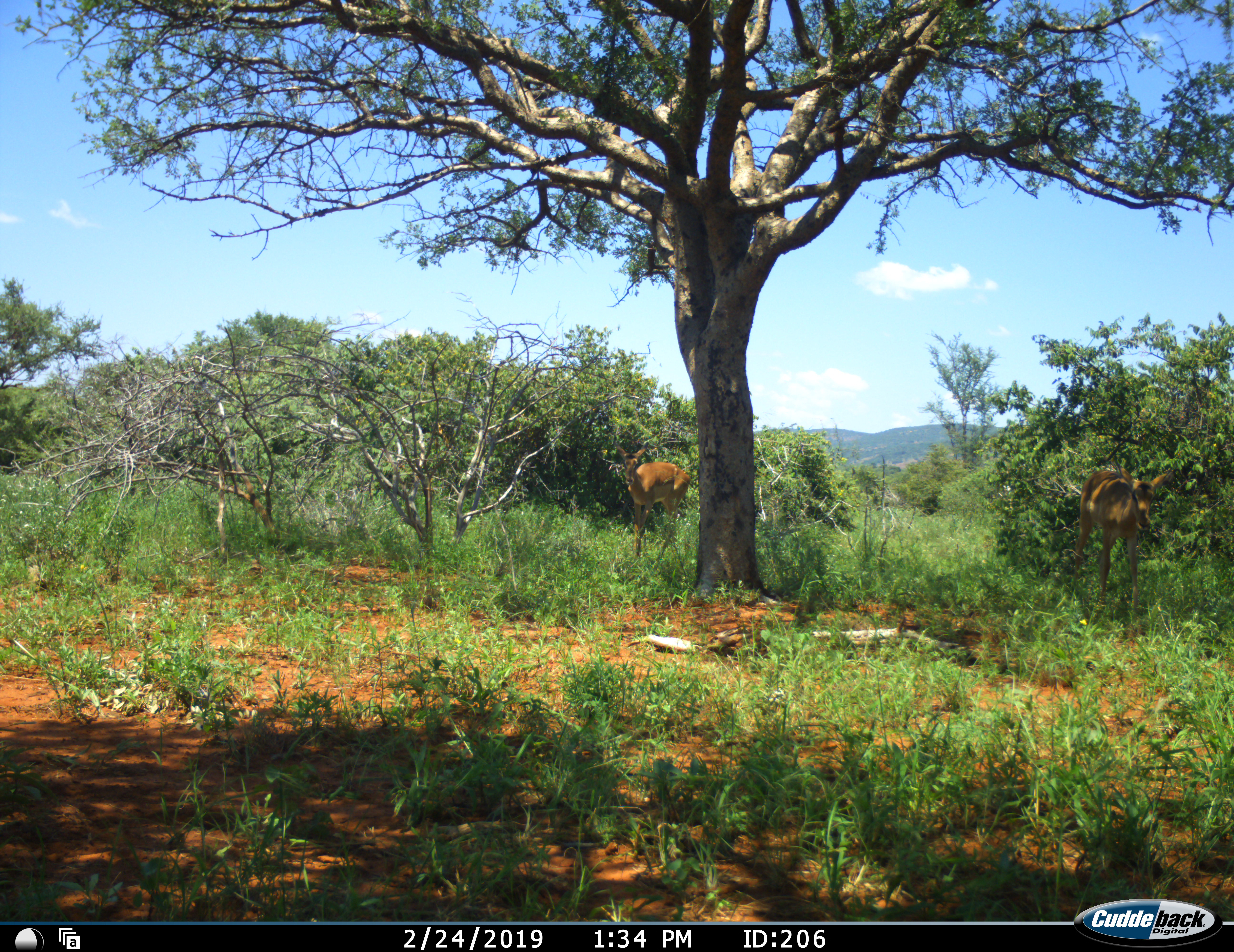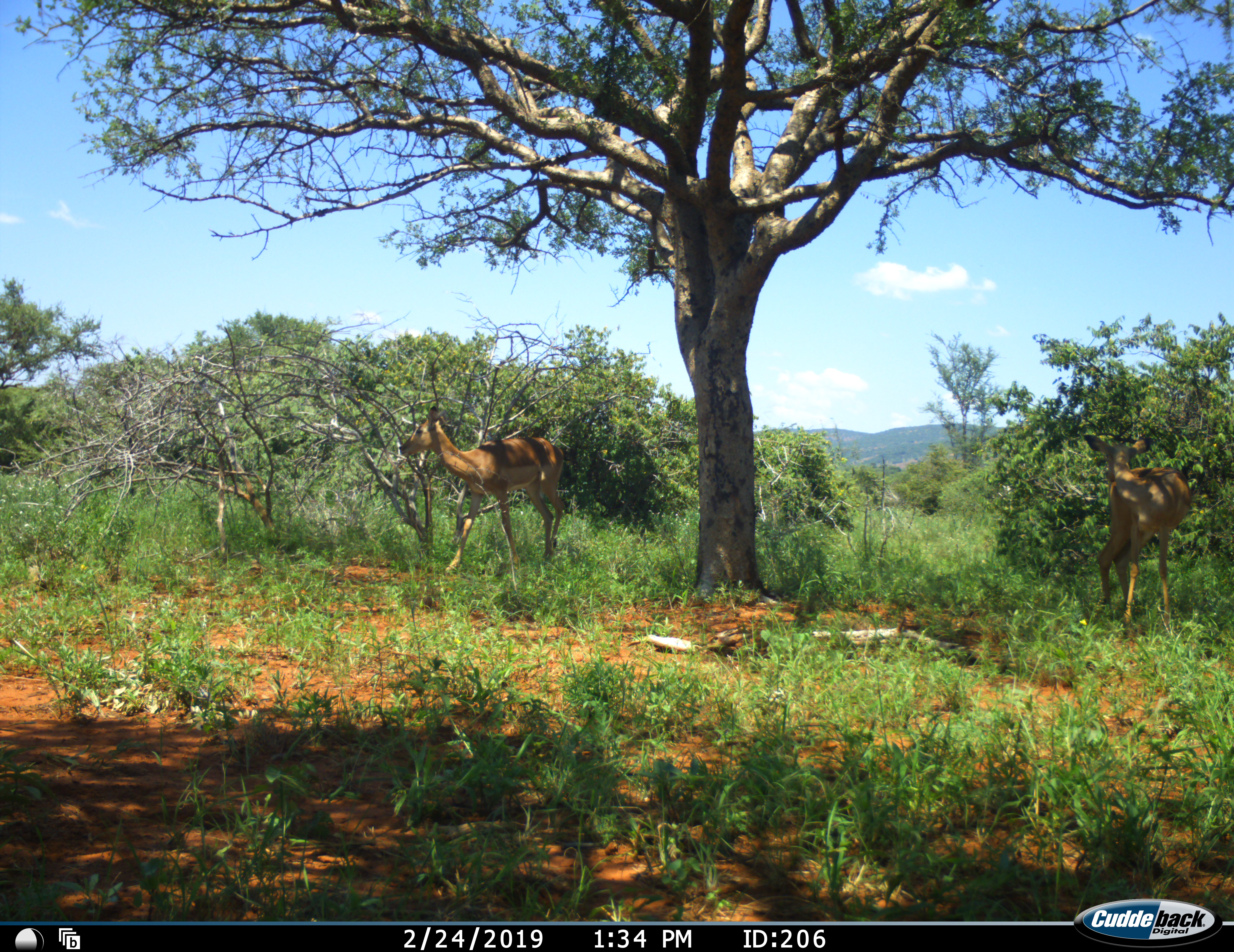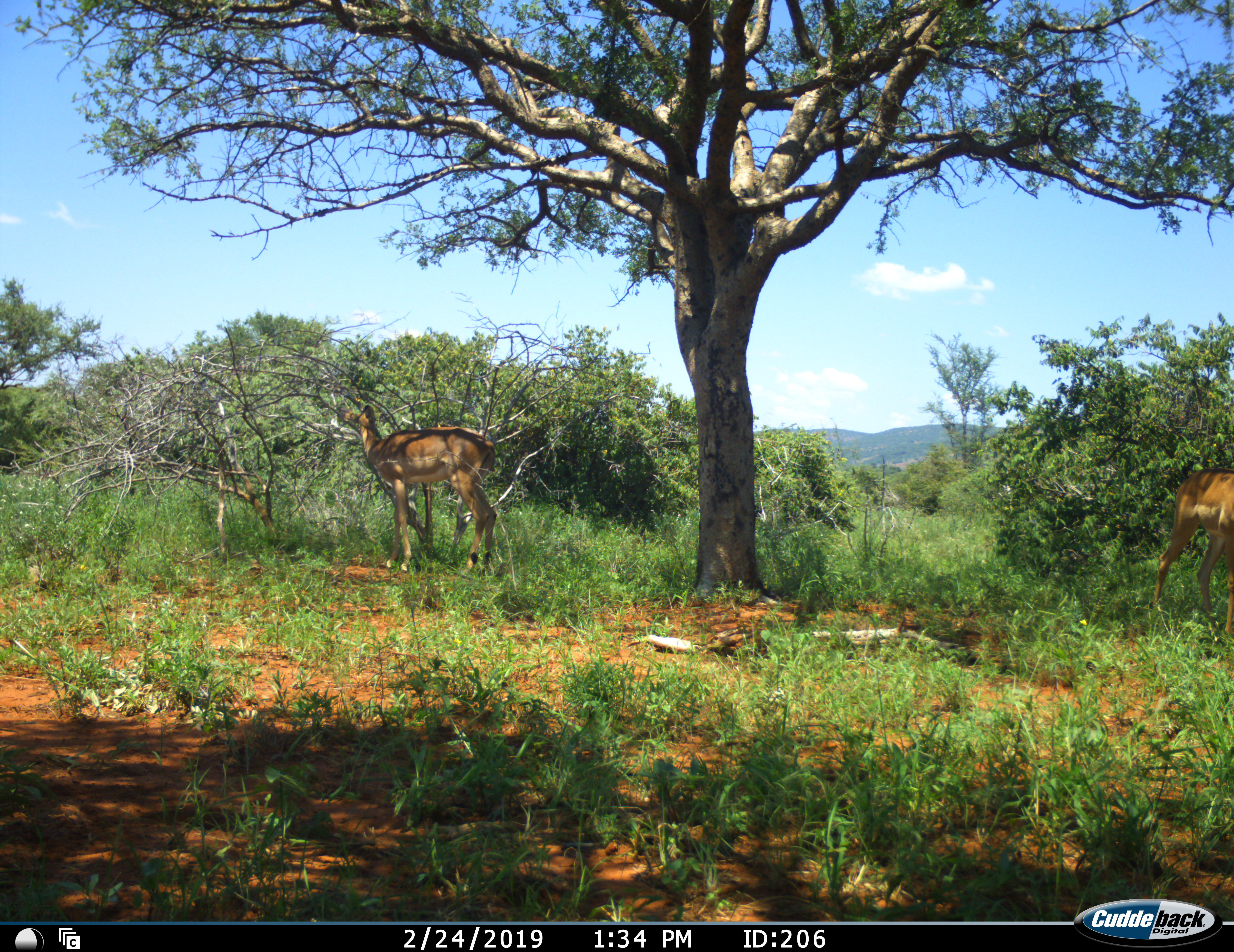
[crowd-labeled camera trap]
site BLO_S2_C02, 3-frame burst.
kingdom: Animalia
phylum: Chordata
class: Mammalia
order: Artiodactyla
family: Bovidae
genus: Aepyceros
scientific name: Aepyceros melampus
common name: impala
Impala (Aepyceros melampus), count 2. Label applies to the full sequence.